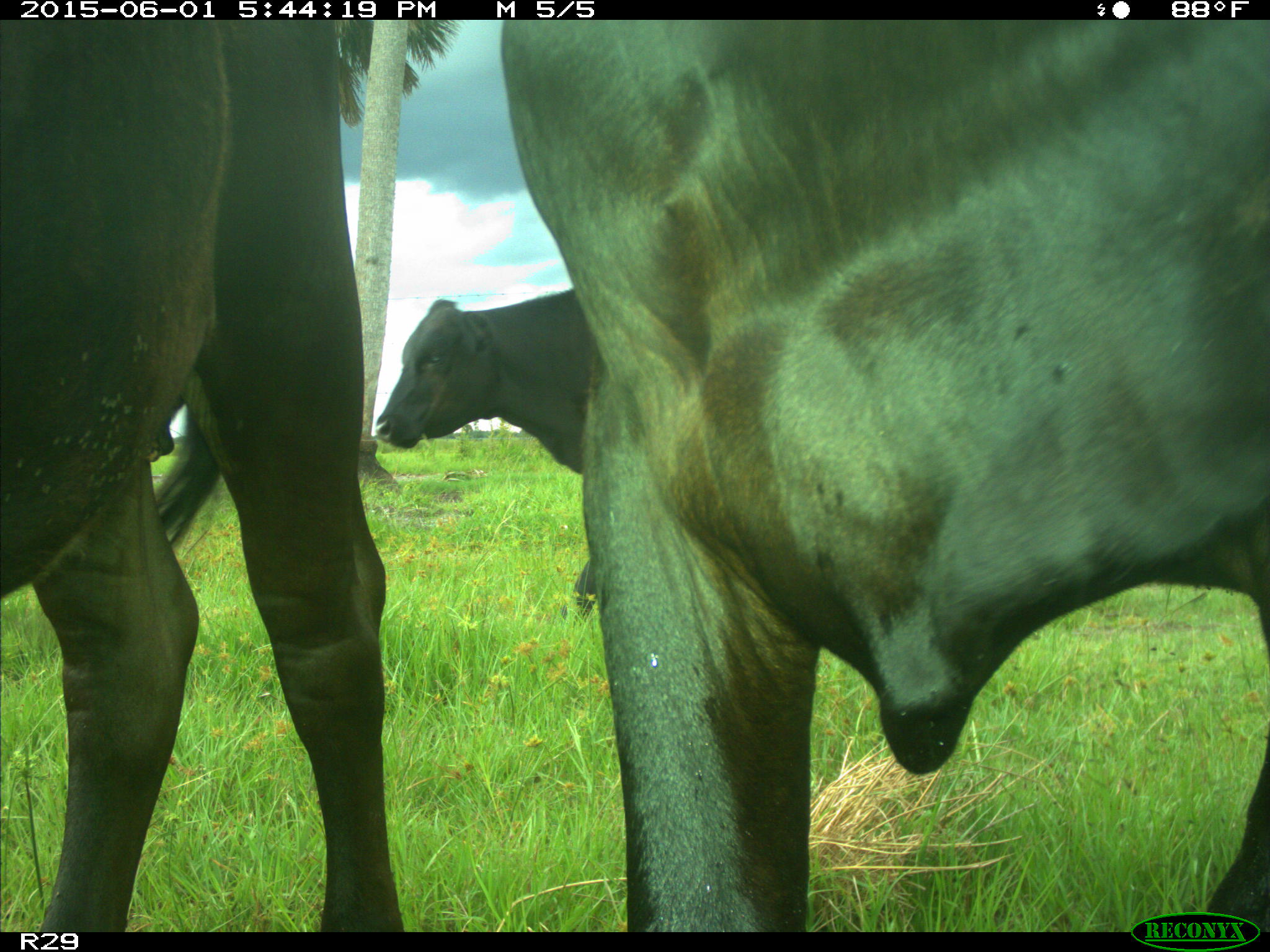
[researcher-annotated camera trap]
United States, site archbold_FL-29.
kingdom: Animalia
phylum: Chordata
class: Mammalia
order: Artiodactyla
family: Bovidae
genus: Bos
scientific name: Bos taurus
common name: domestic cow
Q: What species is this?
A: Bos taurus (domestic cow).